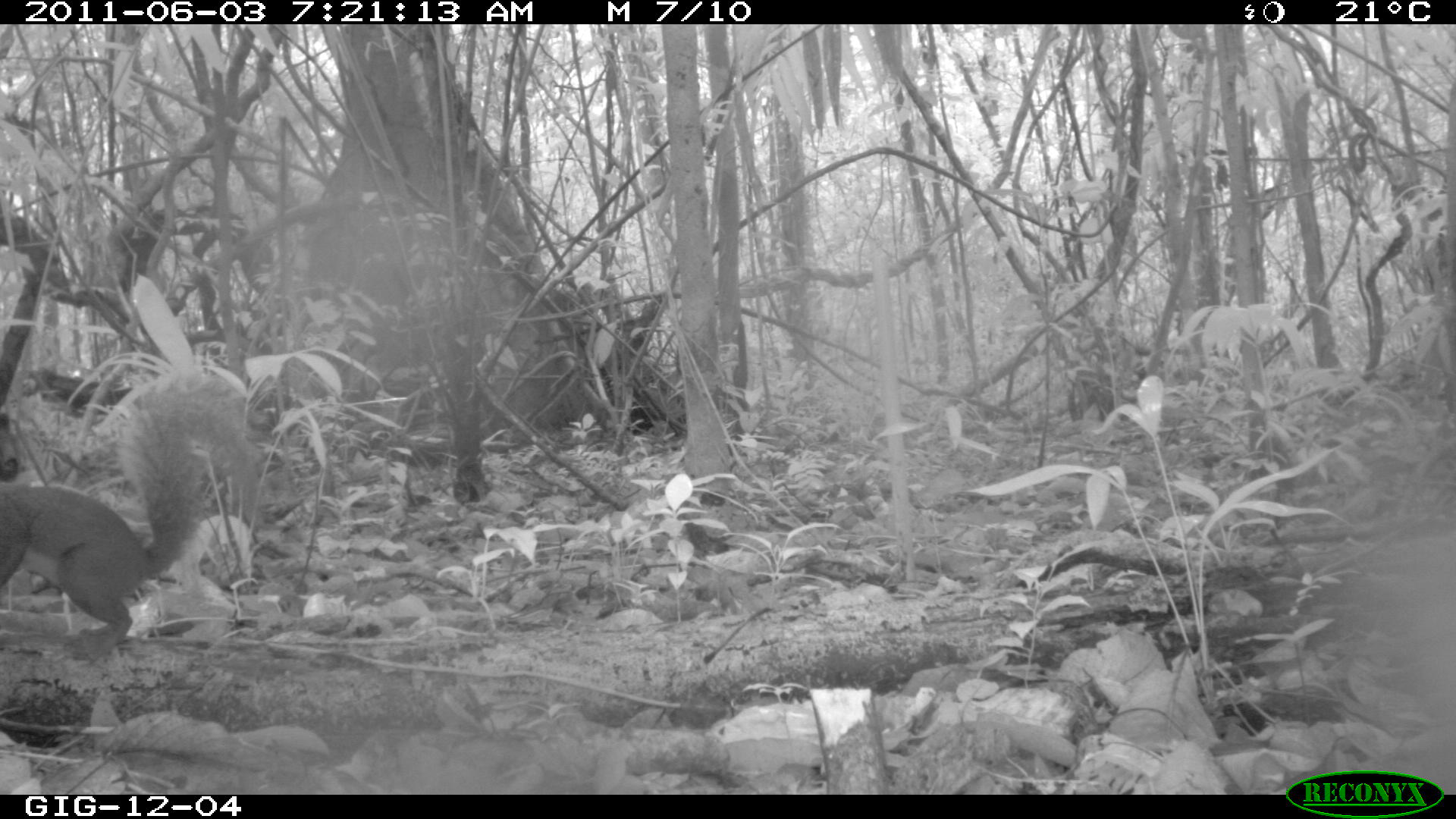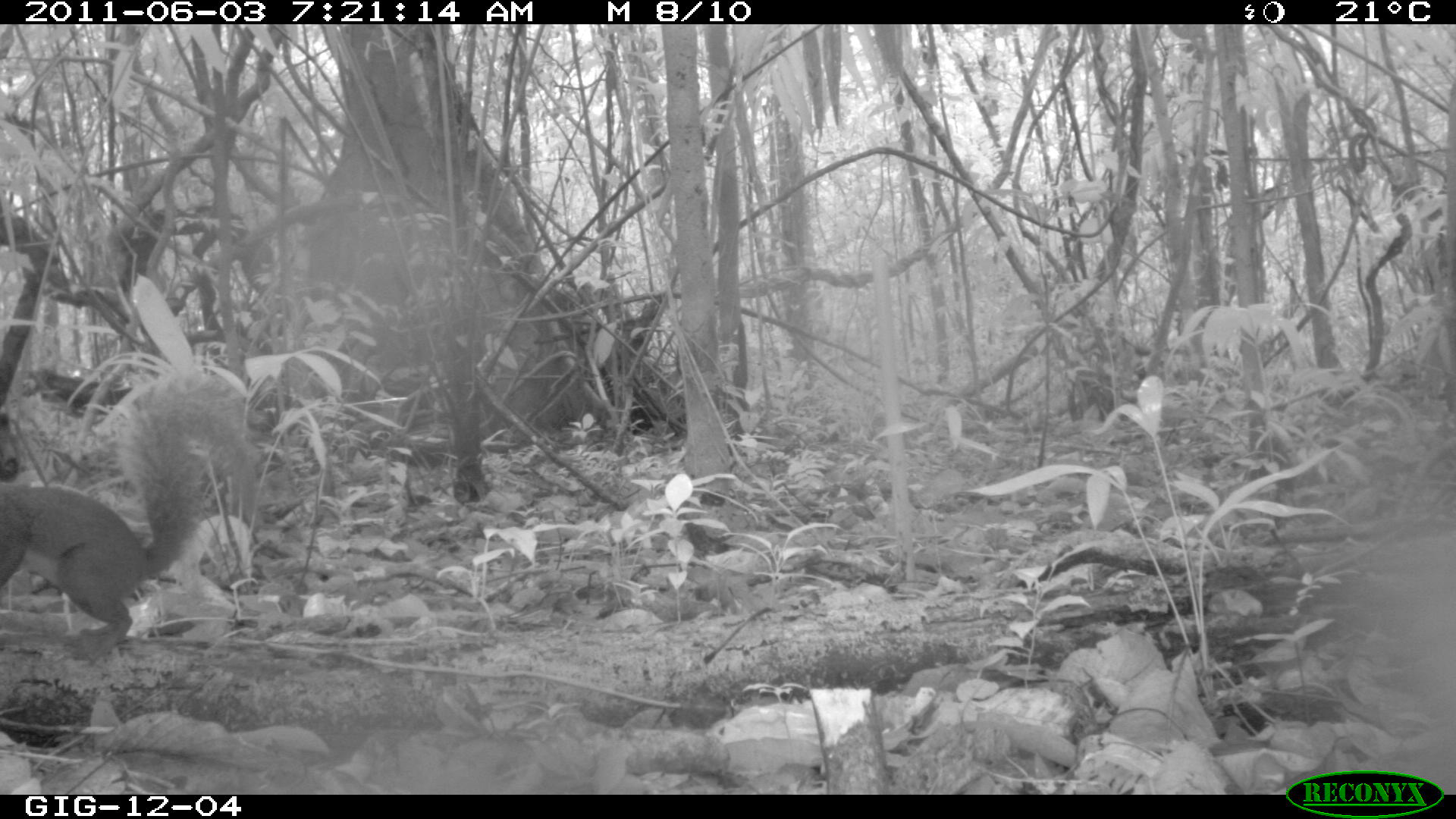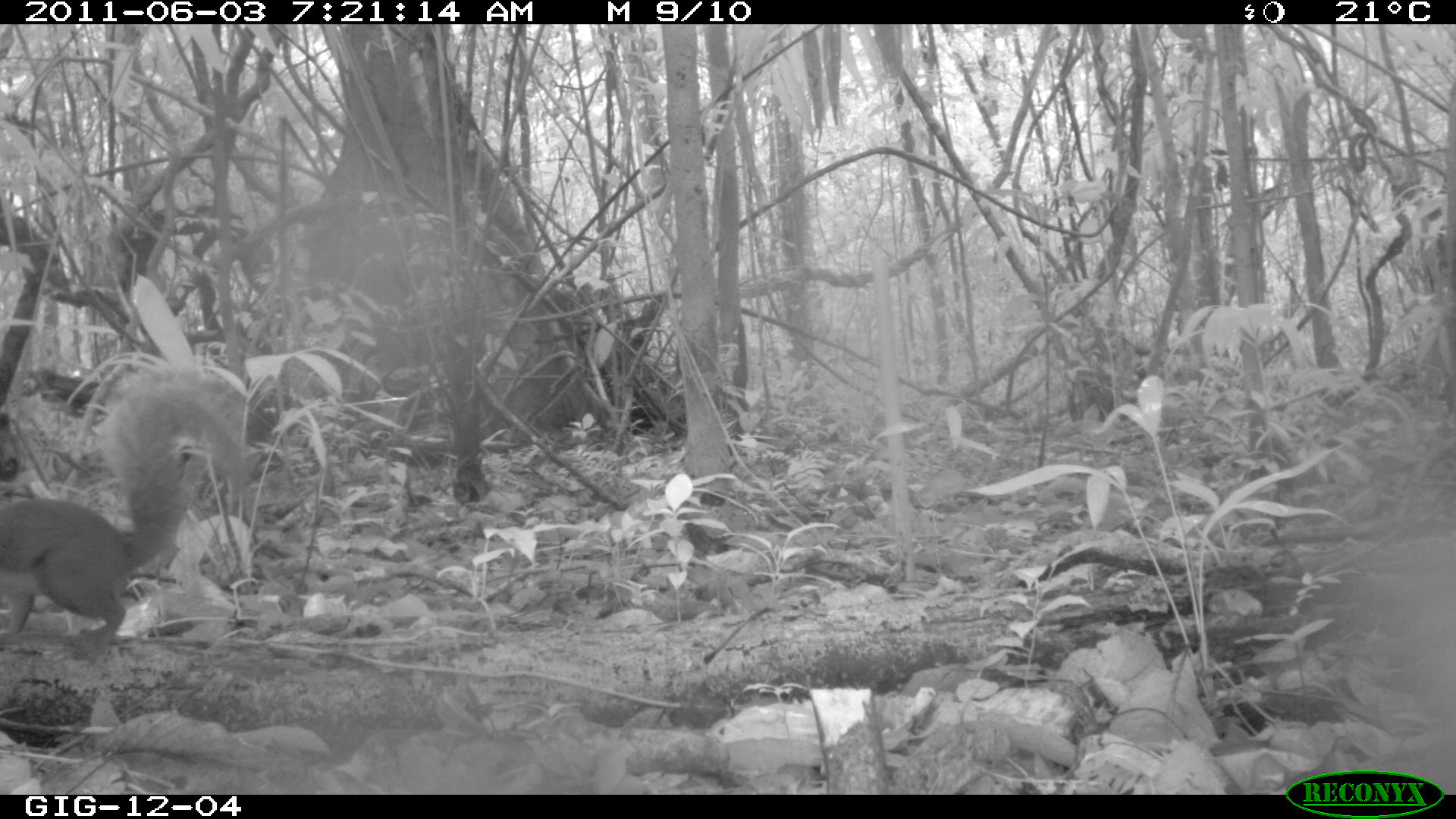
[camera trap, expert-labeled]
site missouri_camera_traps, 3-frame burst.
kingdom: Animalia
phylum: Chordata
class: Mammalia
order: Rodentia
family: Sciuridae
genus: Tamiasciurus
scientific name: Tamiasciurus hudsonicus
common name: red squirrel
Red squirrel (Tamiasciurus hudsonicus). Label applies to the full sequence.